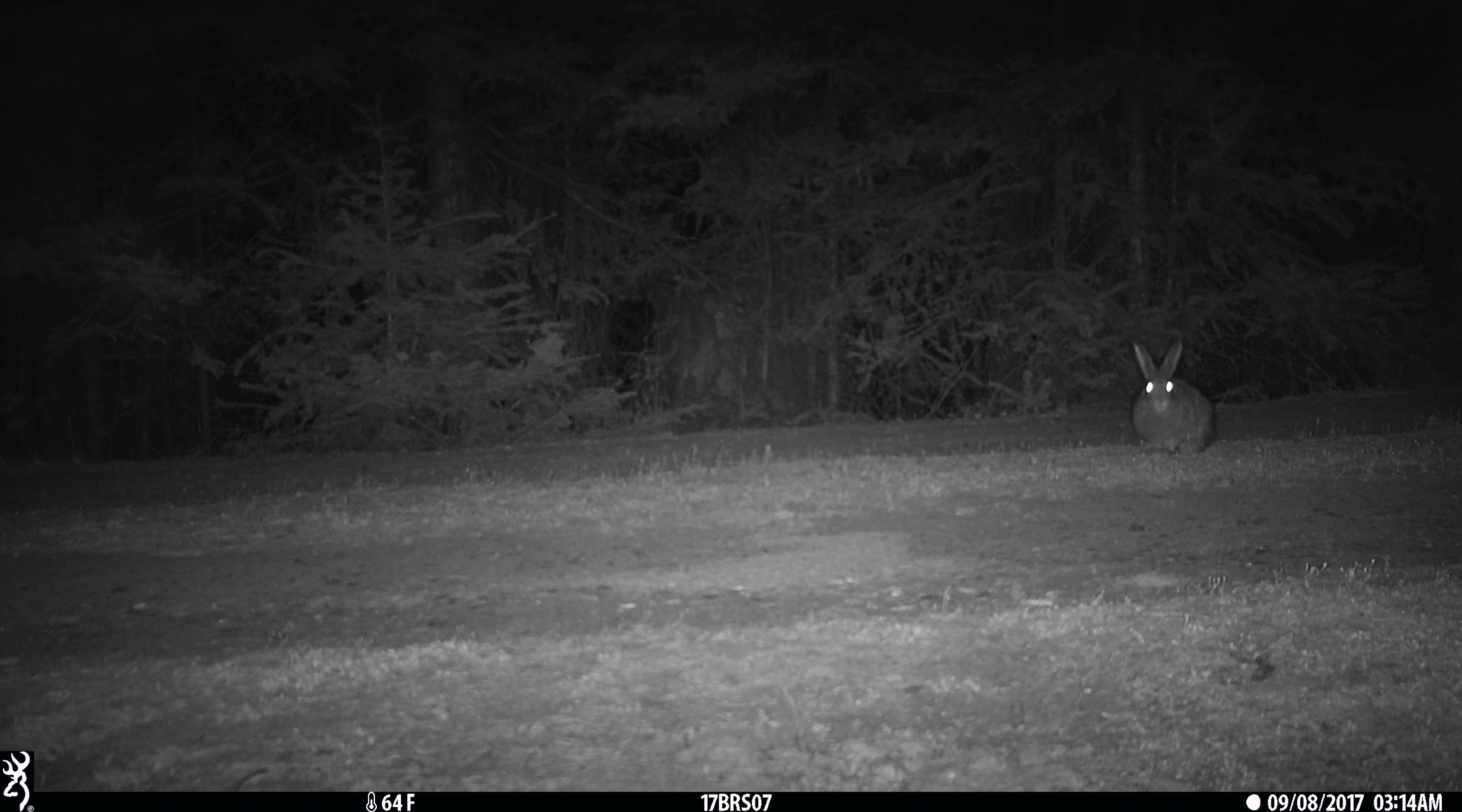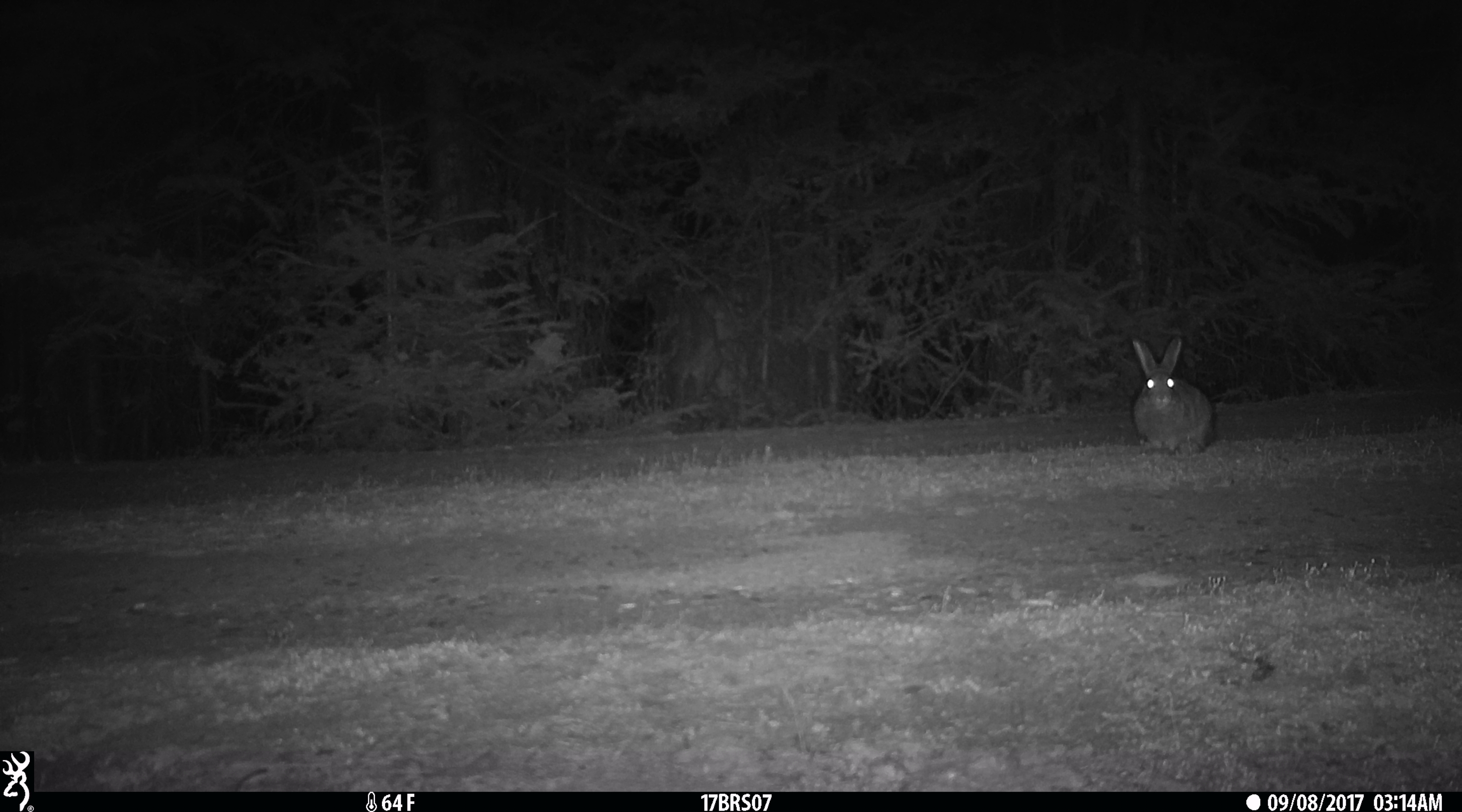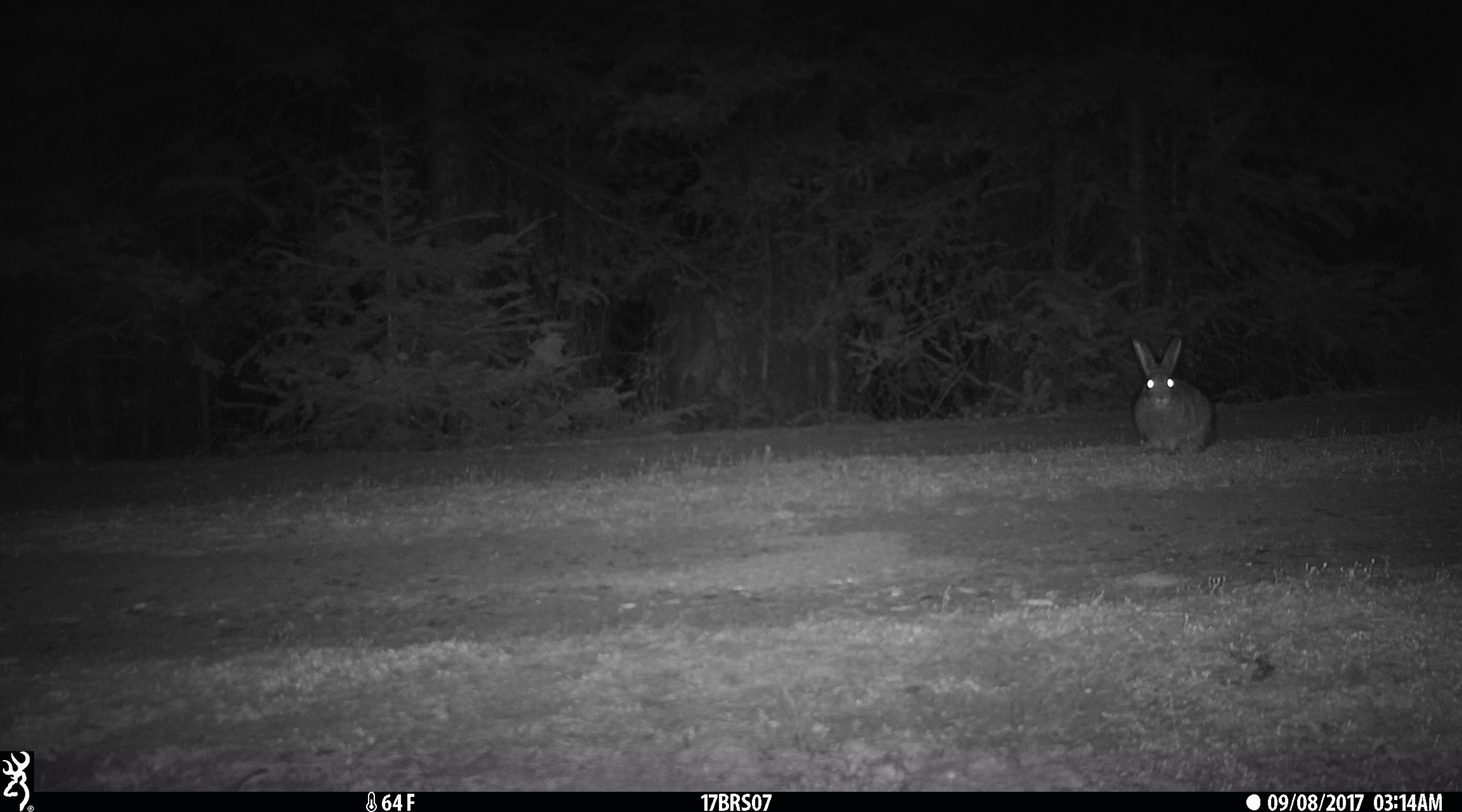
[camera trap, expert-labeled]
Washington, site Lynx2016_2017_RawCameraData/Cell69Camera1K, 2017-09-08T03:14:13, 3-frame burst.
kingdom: Animalia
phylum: Chordata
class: Mammalia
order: Lagomorpha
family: Leporidae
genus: Lepus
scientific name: Lepus americanus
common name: snowshoe hare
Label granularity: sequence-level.